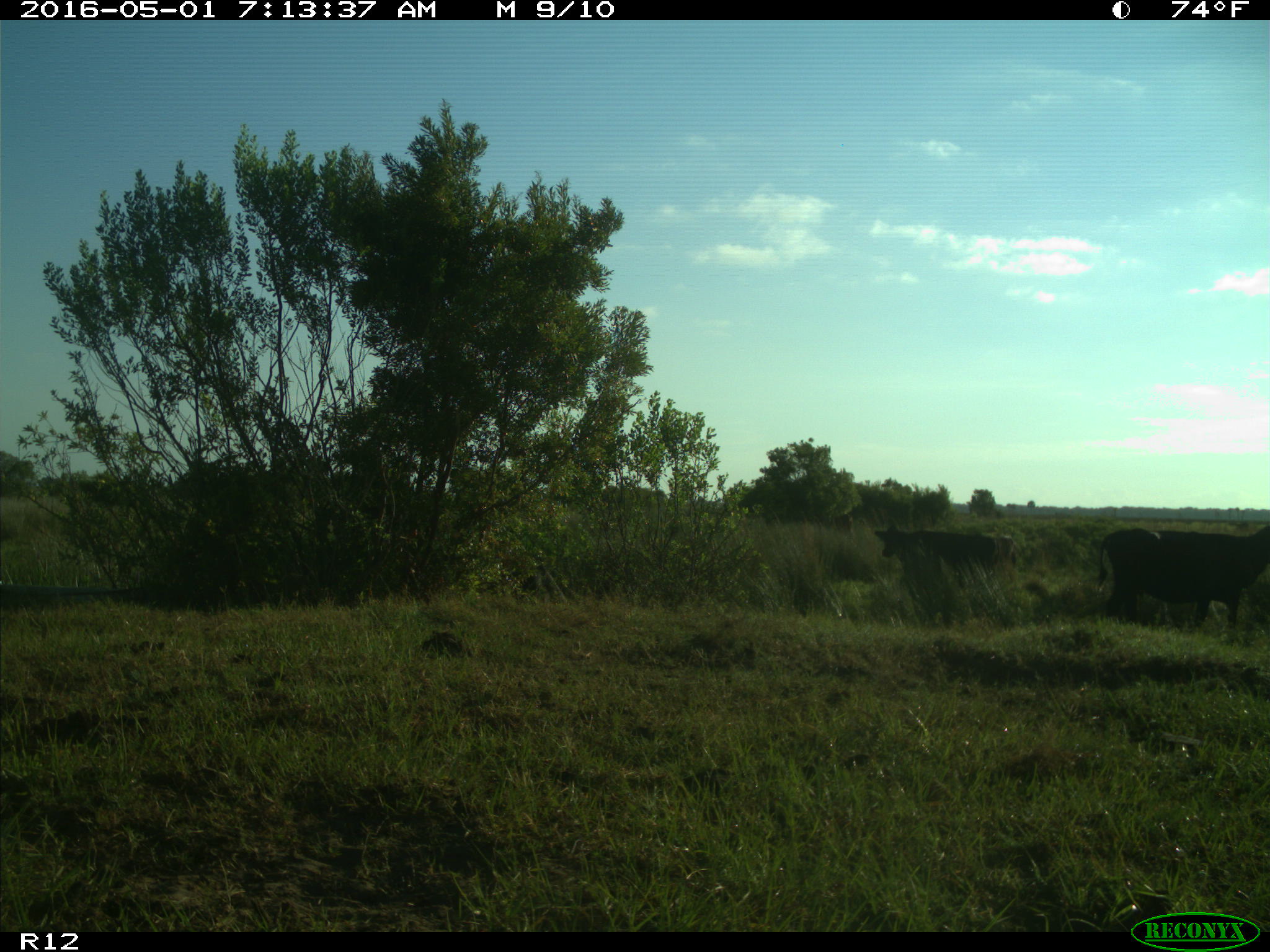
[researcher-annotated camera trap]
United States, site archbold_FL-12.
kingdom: Animalia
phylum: Chordata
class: Mammalia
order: Artiodactyla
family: Bovidae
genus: Bos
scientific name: Bos taurus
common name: domestic cow